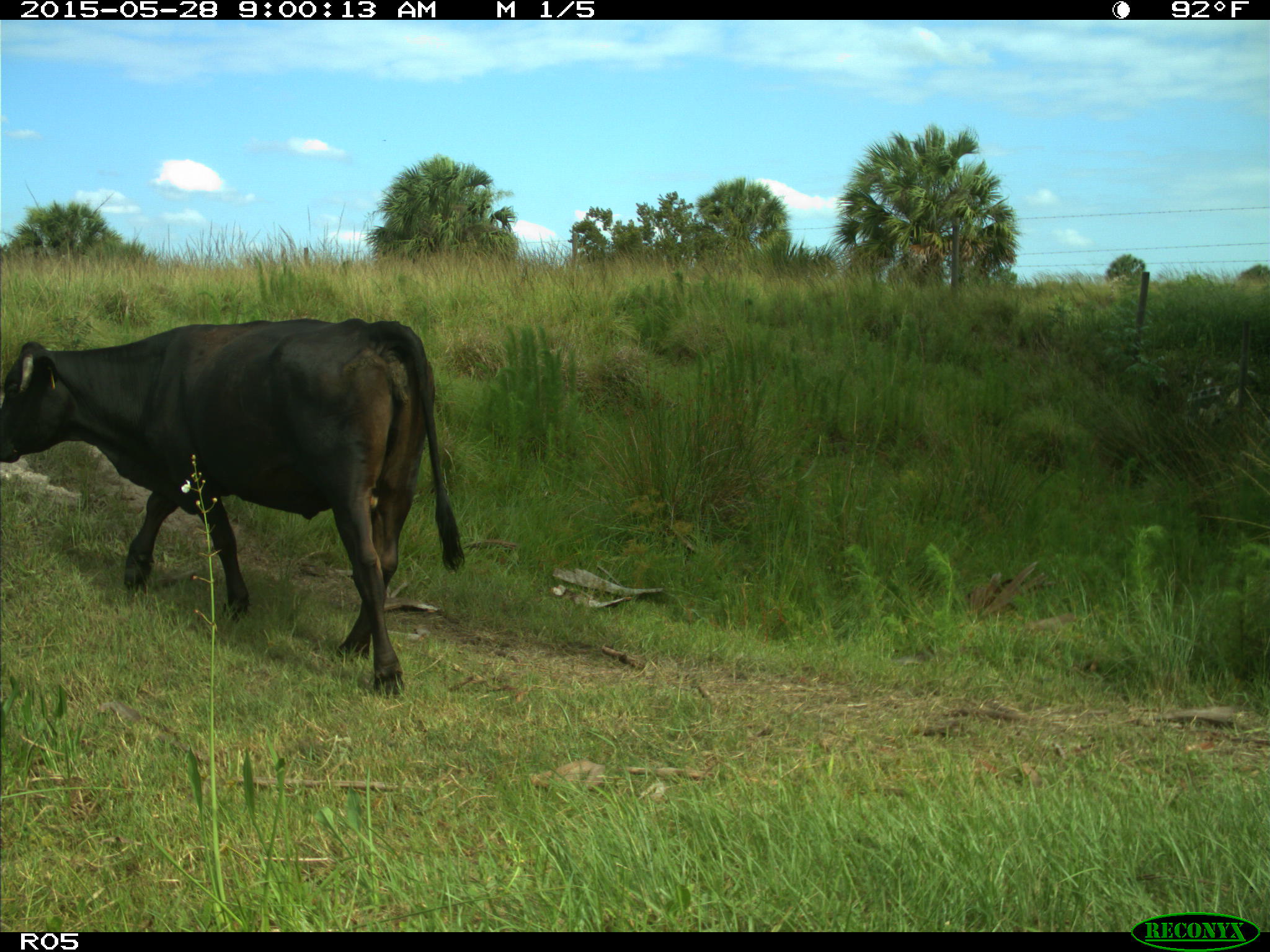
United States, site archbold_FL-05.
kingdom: Animalia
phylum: Chordata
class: Mammalia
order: Artiodactyla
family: Bovidae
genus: Bos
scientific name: Bos taurus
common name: domestic cow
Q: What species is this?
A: Bos taurus (domestic cow).